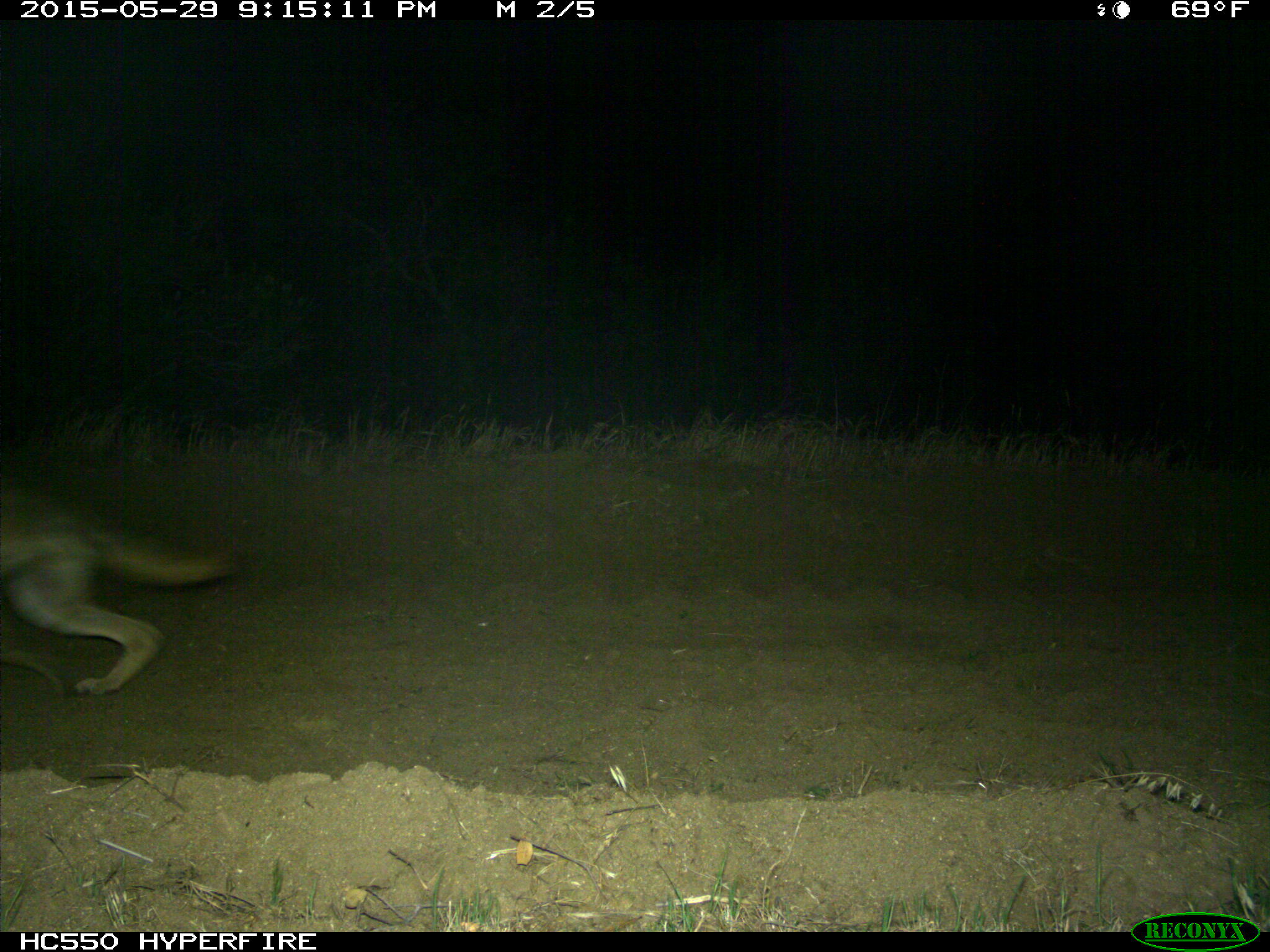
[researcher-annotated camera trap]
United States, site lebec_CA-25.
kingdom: Animalia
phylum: Chordata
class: Mammalia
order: Carnivora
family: Canidae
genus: Canis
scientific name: Canis latrans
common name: coyote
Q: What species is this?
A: Canis latrans (coyote).